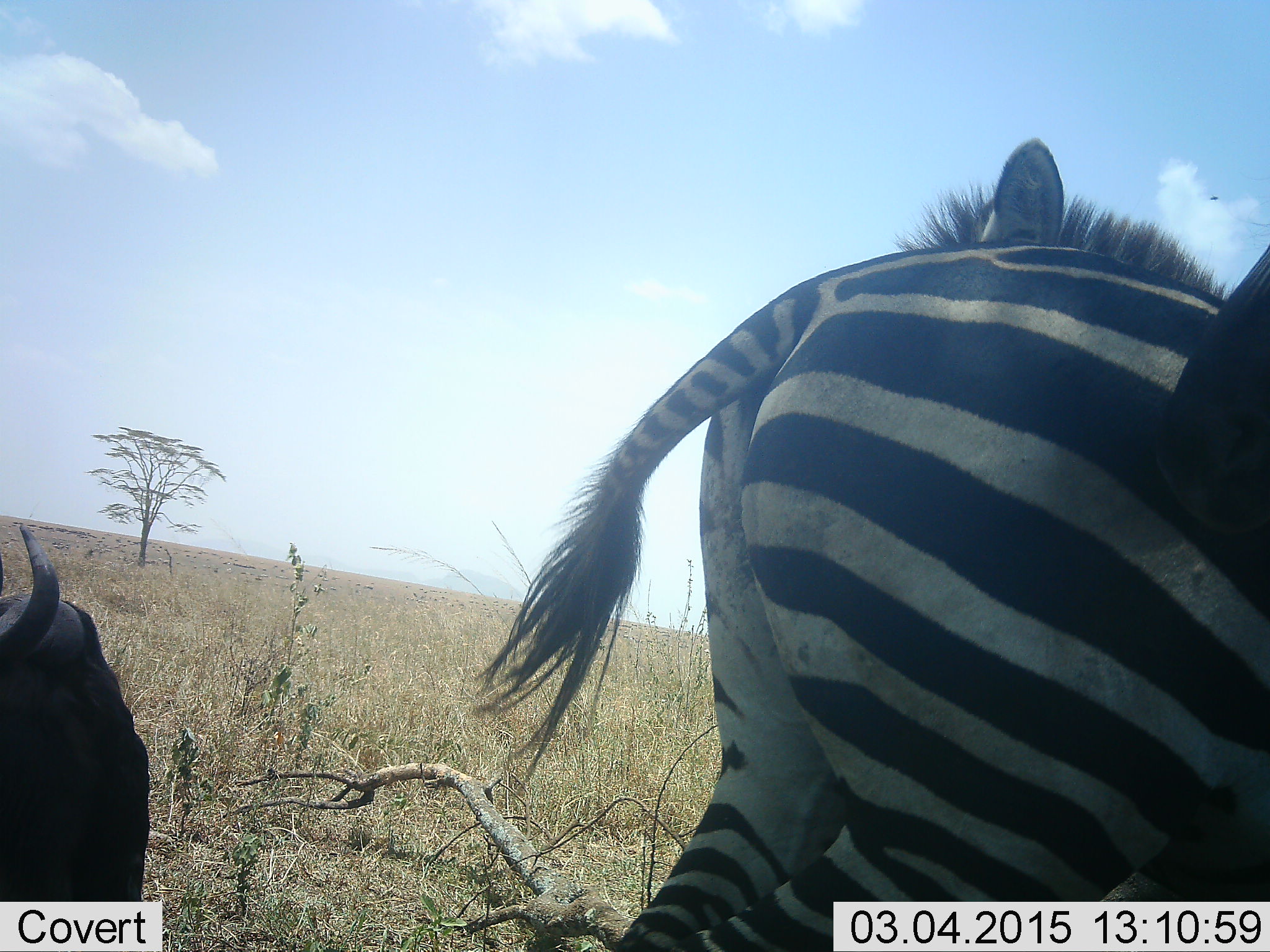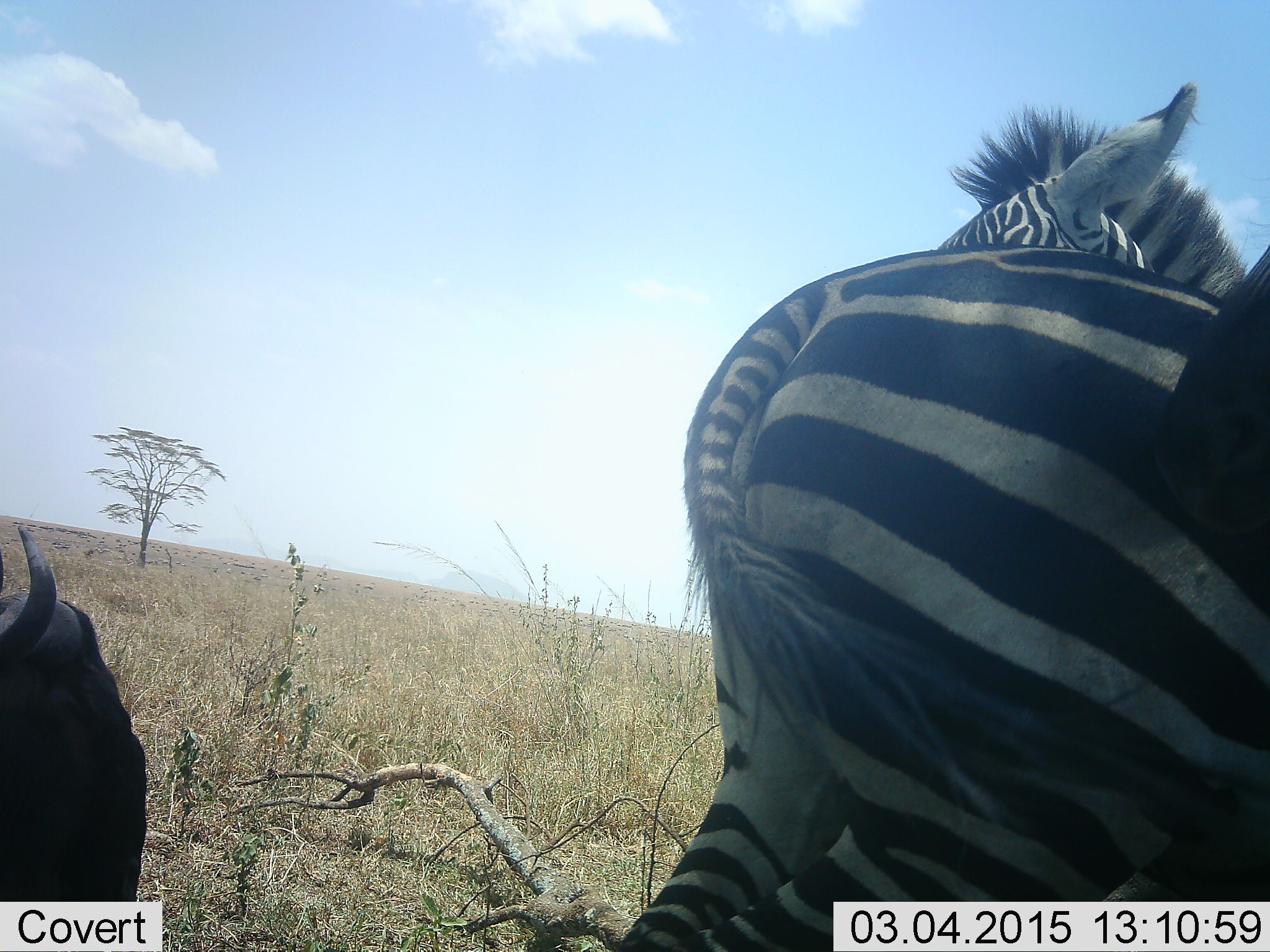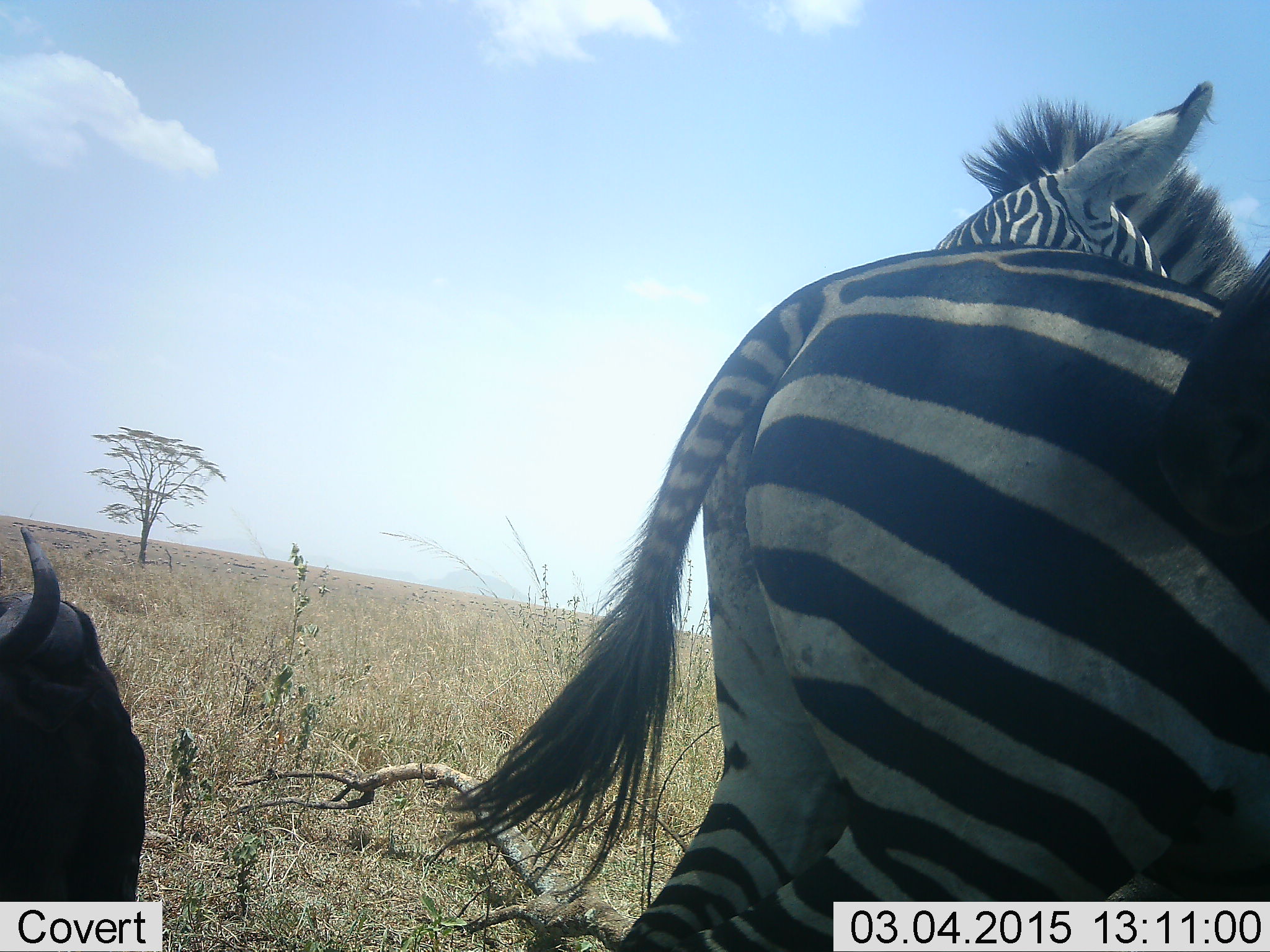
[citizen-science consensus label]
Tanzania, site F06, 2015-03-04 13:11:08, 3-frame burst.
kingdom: Animalia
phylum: Chordata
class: Mammalia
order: Artiodactyla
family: Bovidae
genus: Connochaetes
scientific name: Connochaetes taurinus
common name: blue wildebeest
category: wildebeest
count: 1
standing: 20%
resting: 90%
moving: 0%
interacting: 0%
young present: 0%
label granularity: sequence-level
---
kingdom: Animalia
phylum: Chordata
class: Mammalia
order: Perissodactyla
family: Equidae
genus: Equus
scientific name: Equus quagga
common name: plains zebra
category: zebra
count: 2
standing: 100%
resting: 0%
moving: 0%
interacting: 0%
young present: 0%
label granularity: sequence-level